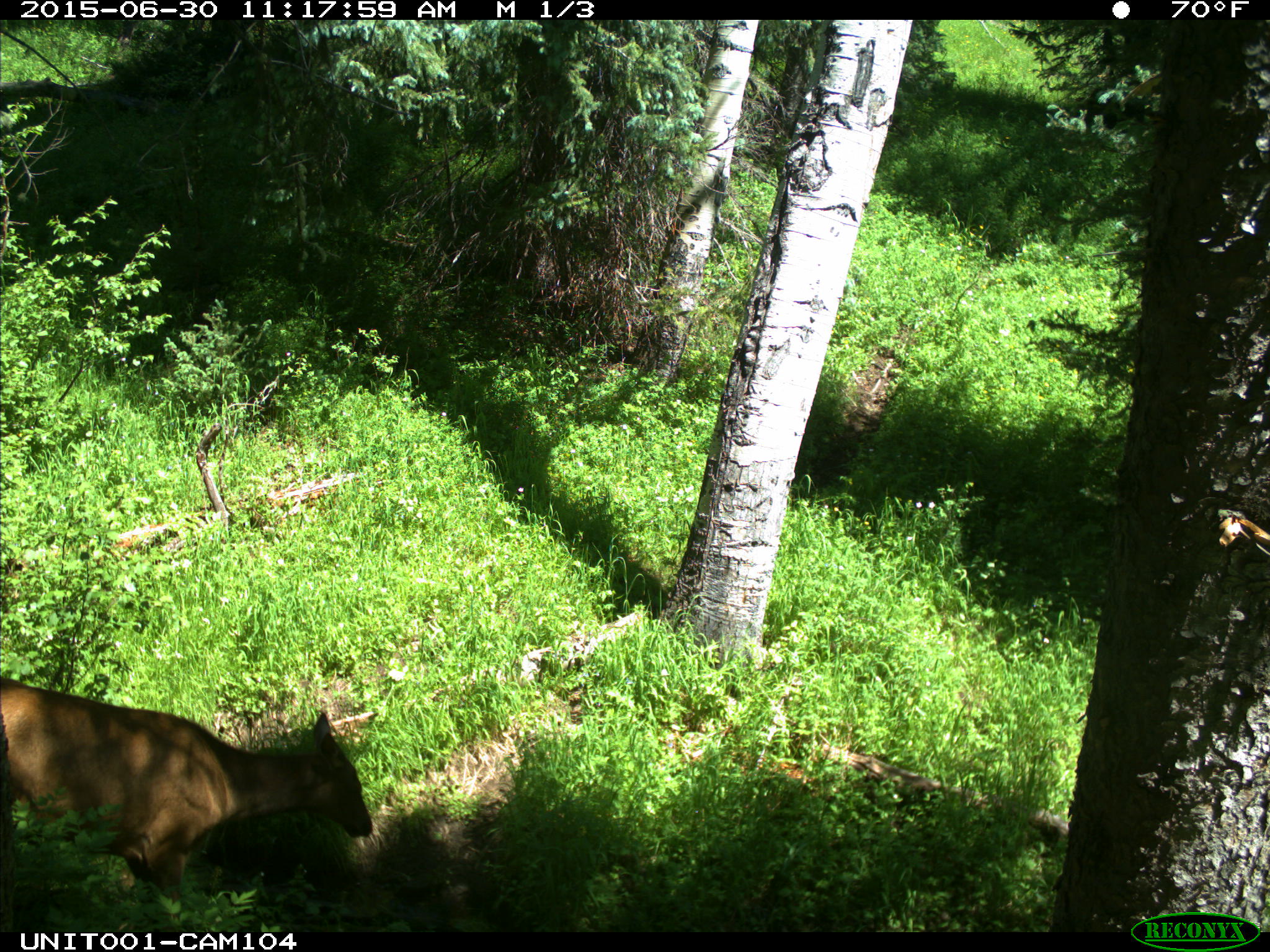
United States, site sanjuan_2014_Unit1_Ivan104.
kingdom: Animalia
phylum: Chordata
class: Mammalia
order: Artiodactyla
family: Cervidae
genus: Cervus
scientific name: Cervus elaphus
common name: red deer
Cervus elaphus (red deer).